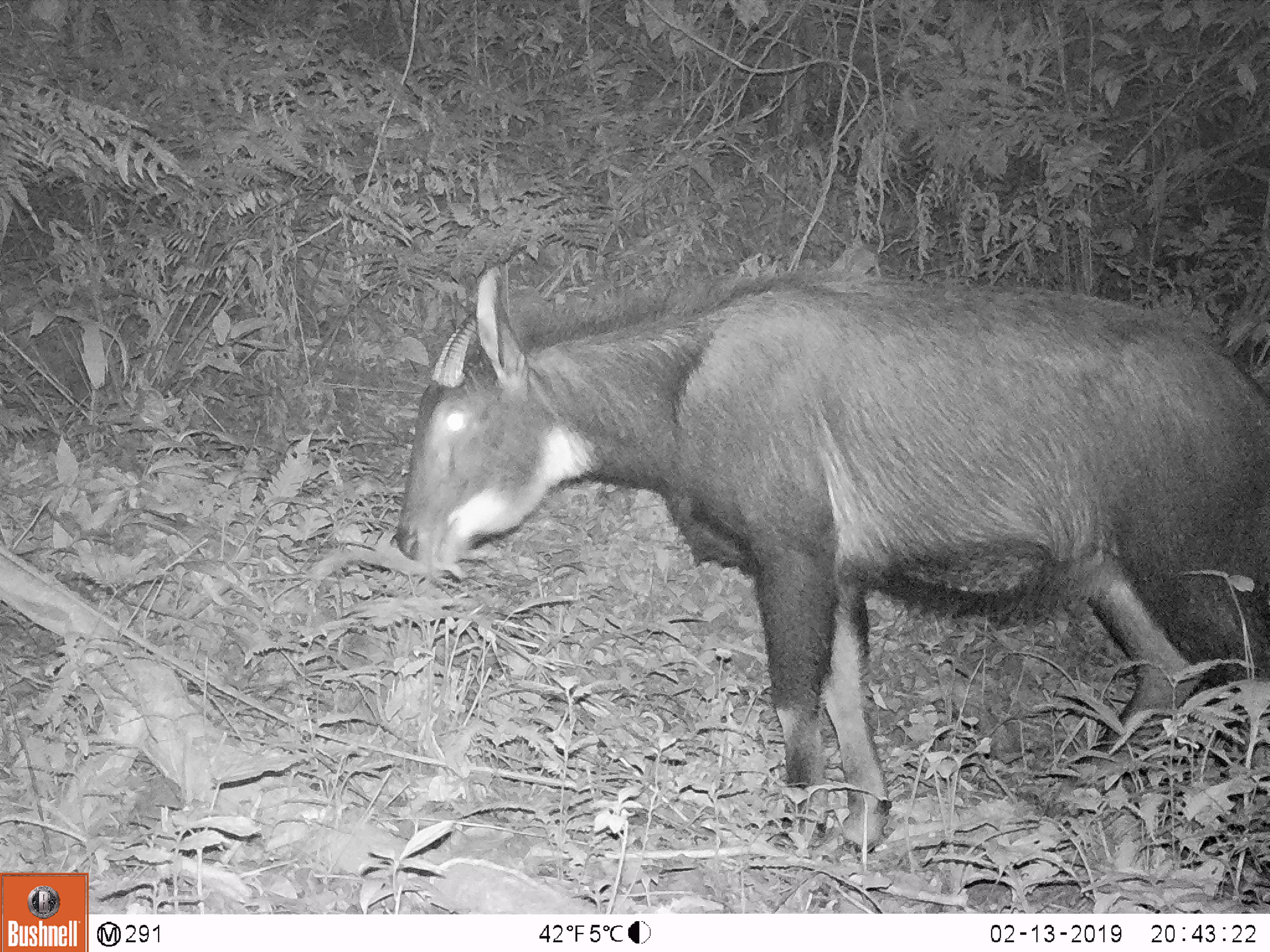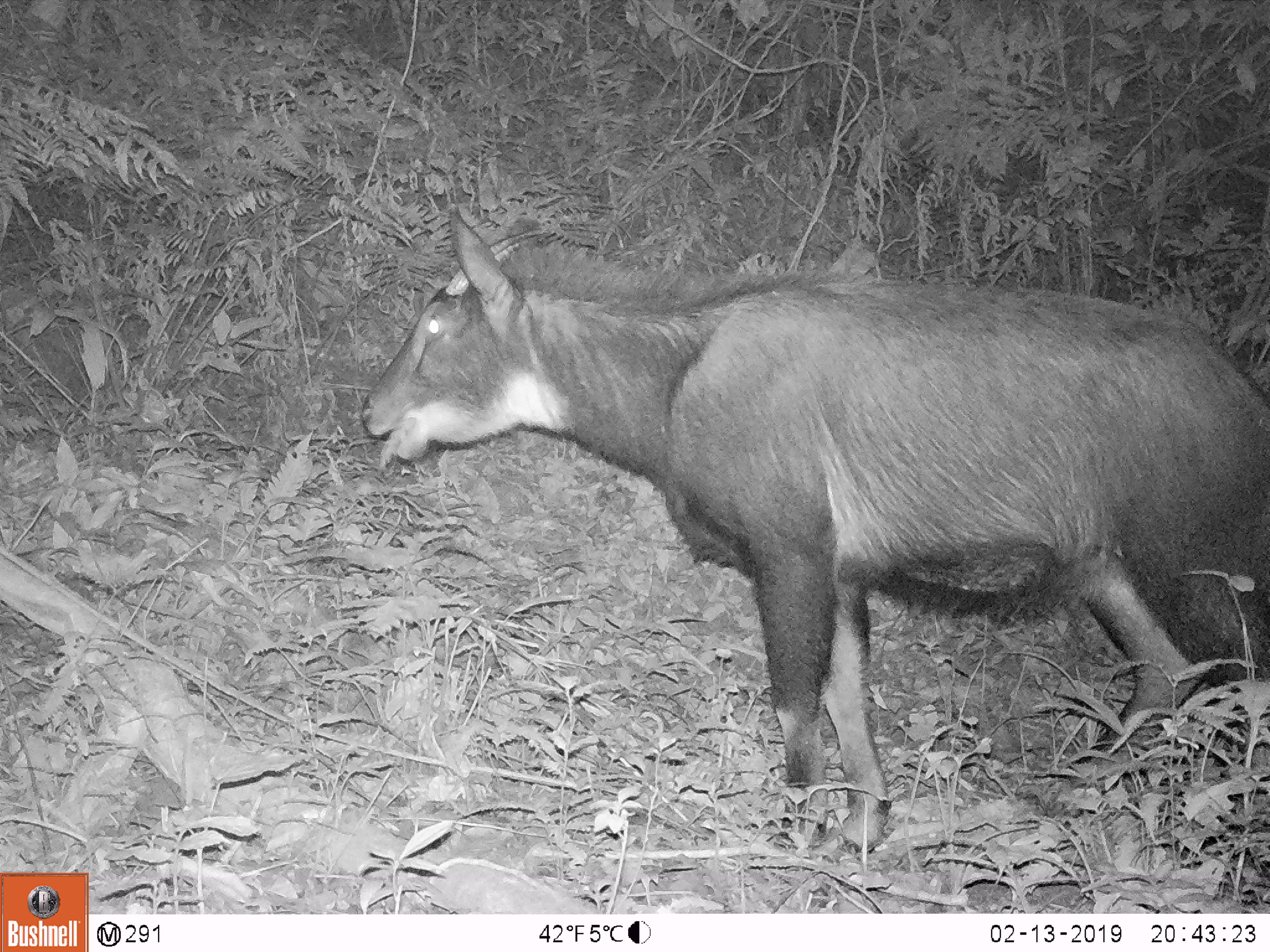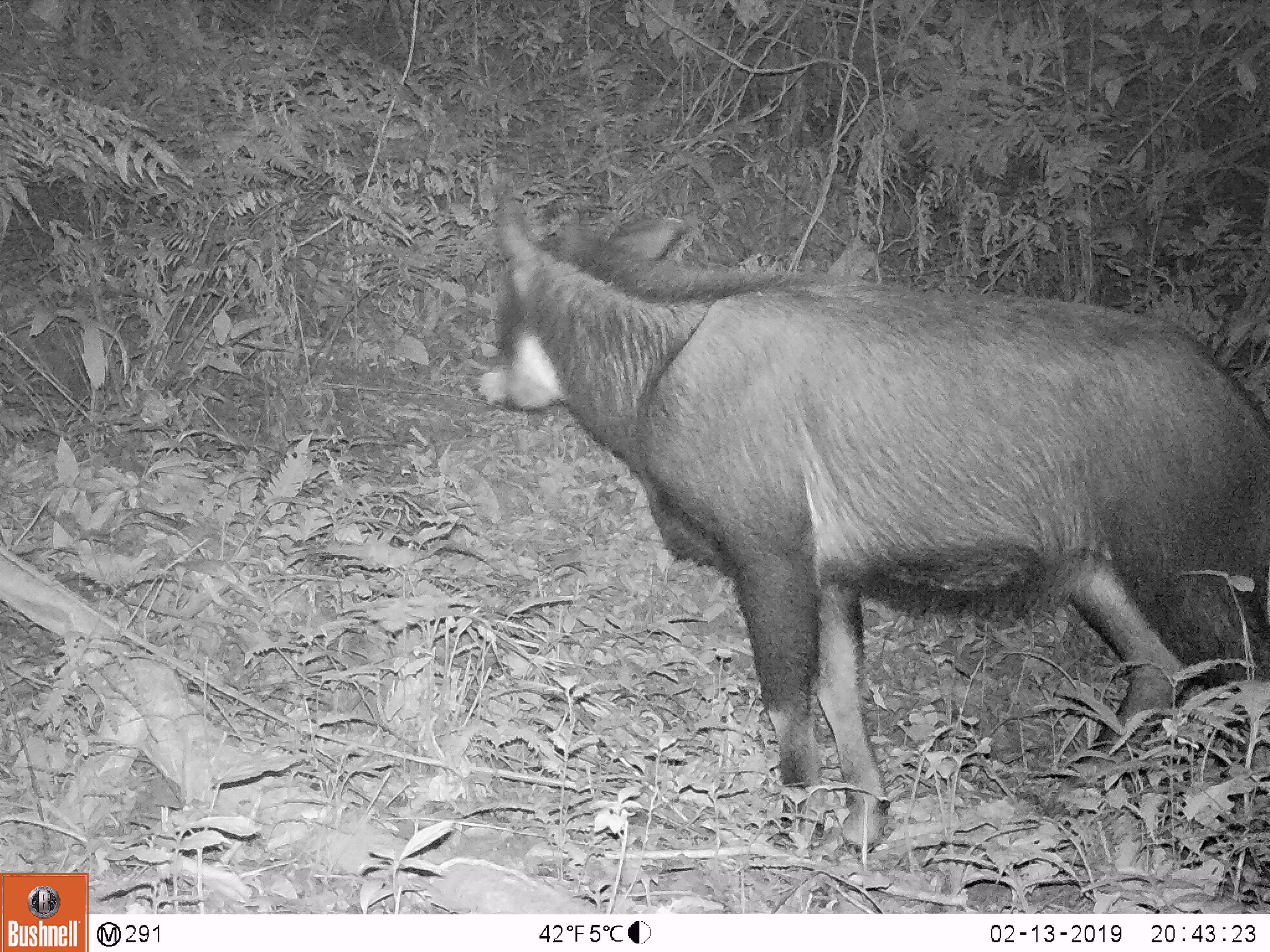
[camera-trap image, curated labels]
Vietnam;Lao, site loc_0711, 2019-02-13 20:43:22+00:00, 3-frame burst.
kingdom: Animalia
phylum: Chordata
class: Mammalia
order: Artiodactyla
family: Bovidae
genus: Capricornis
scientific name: Capricornis sumatraensis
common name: chinese serow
Chinese serow (Capricornis sumatraensis). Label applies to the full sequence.